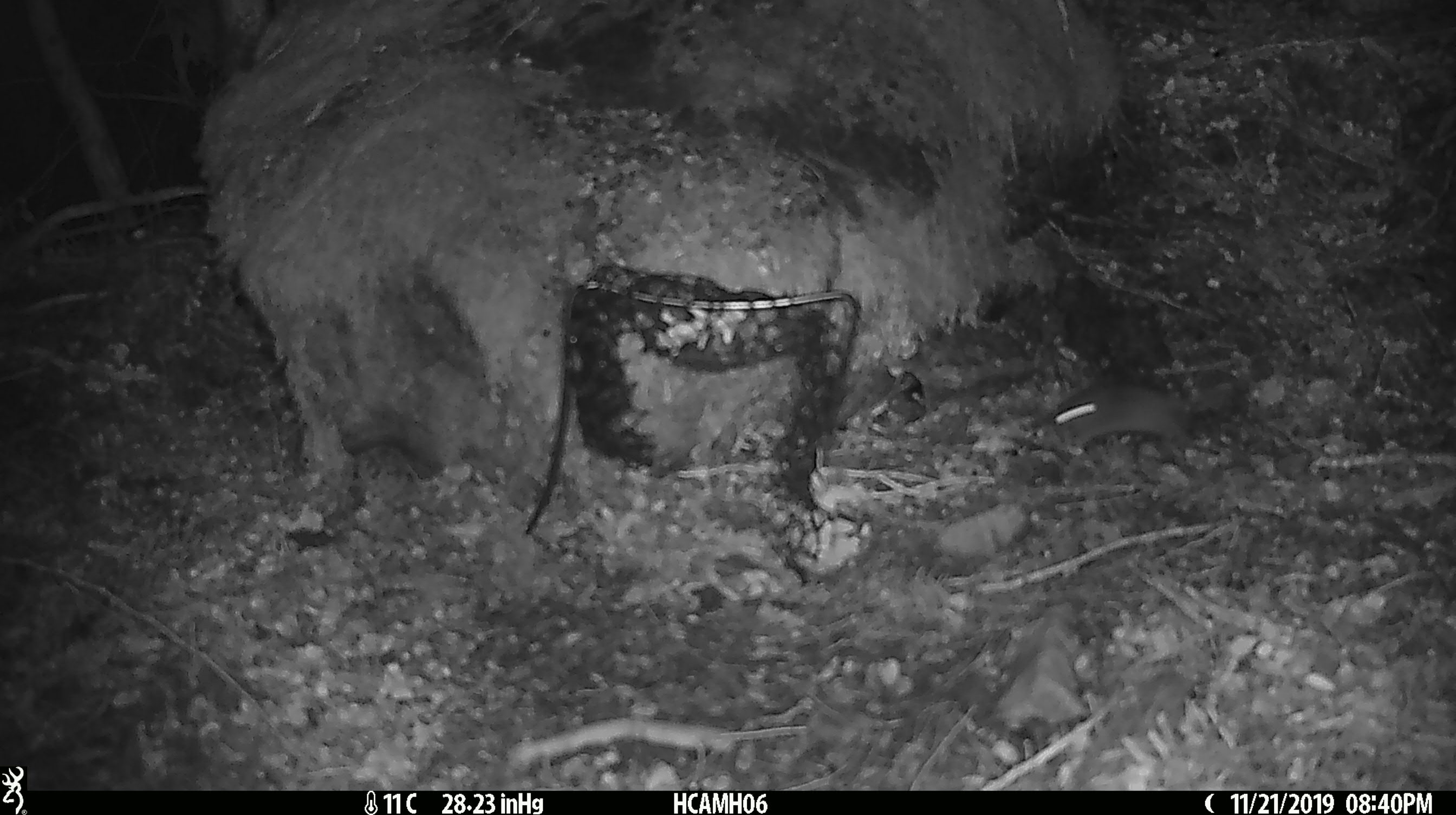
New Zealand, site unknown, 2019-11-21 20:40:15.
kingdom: Animalia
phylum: Chordata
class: Mammalia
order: Rodentia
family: Muridae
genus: Mus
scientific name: Mus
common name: mouse